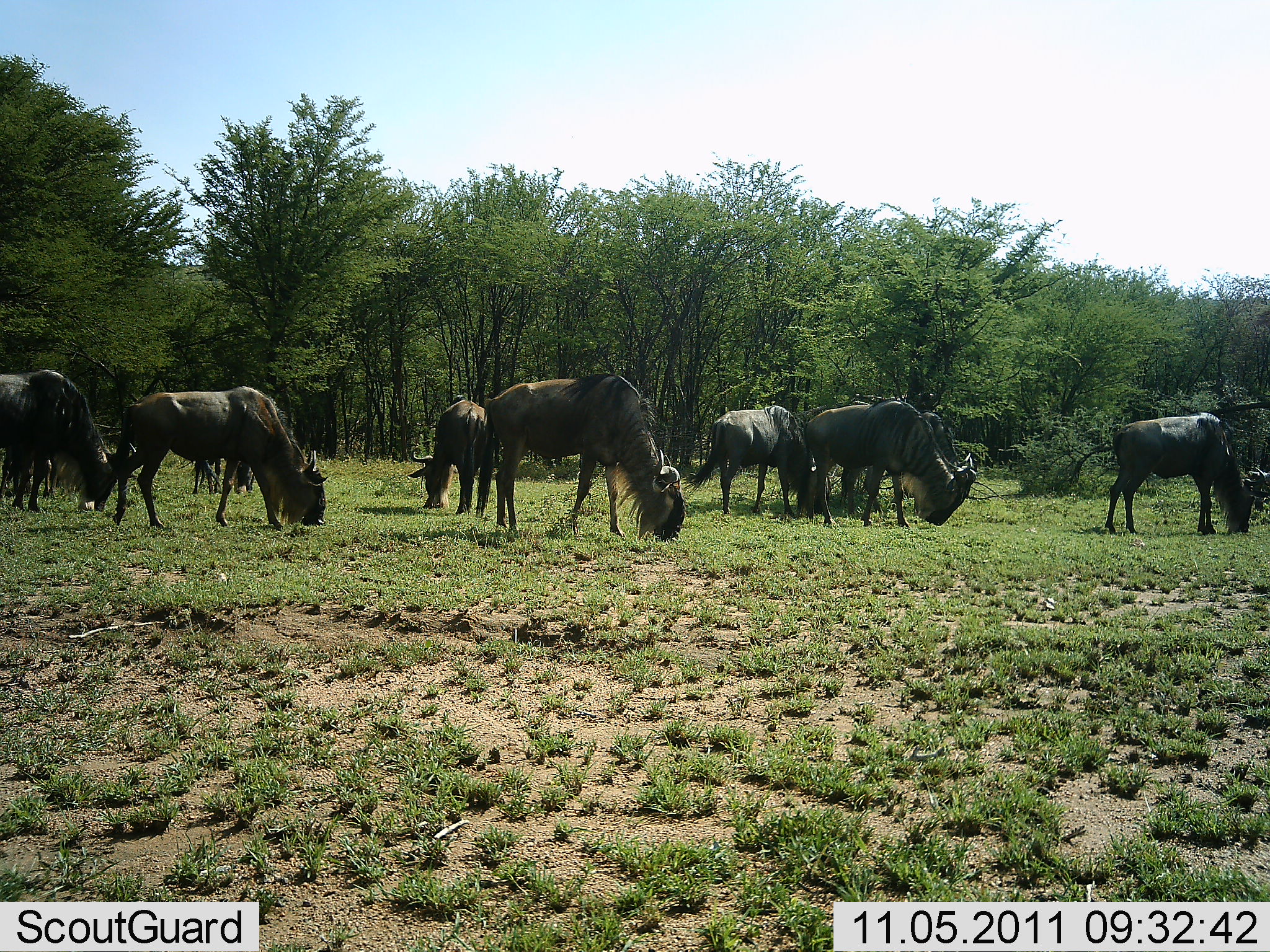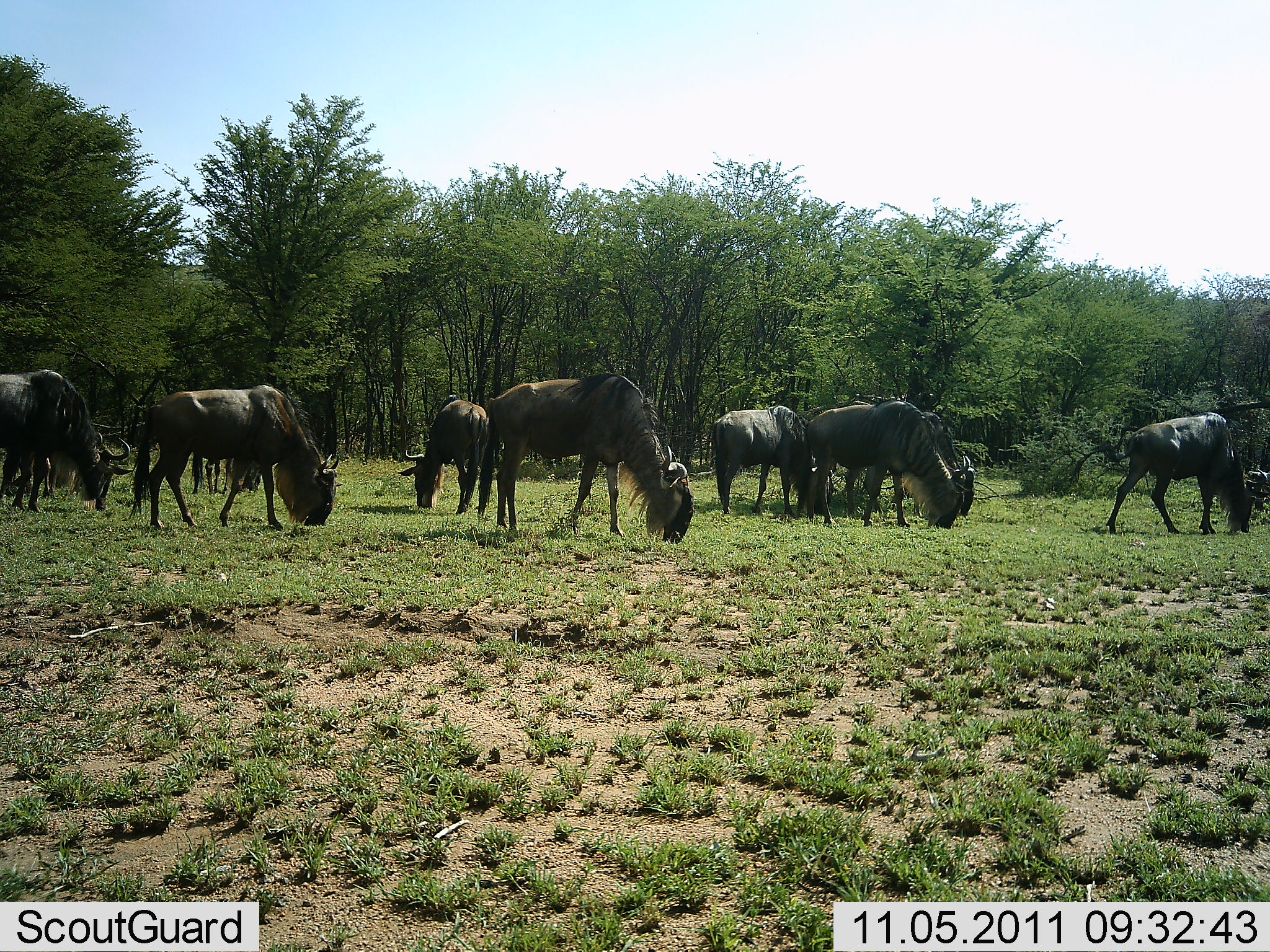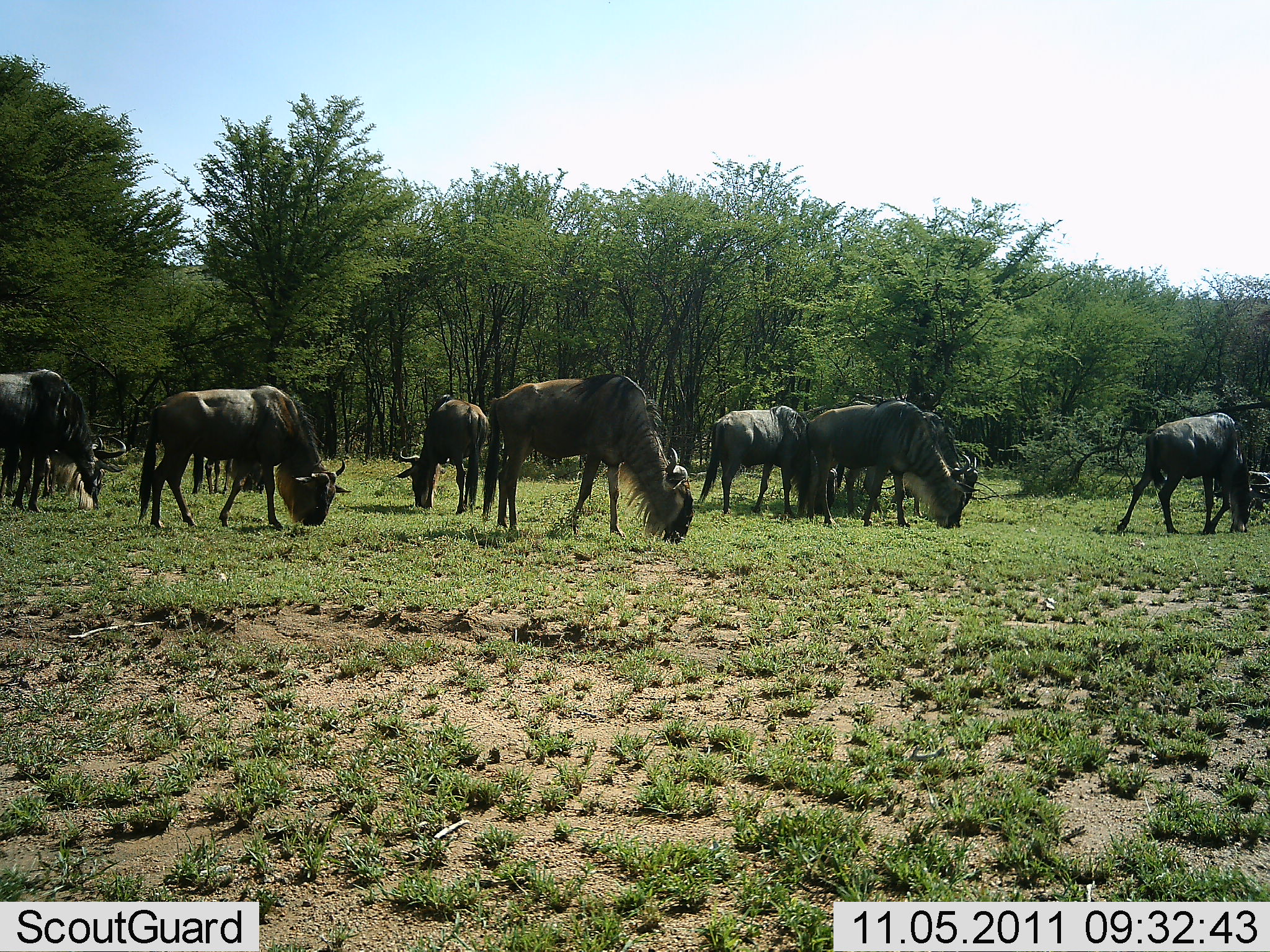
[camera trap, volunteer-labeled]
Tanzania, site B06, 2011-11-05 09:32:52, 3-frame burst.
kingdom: Animalia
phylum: Chordata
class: Mammalia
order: Artiodactyla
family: Bovidae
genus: Connochaetes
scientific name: Connochaetes taurinus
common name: blue wildebeest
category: wildebeest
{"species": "wildebeest (blue wildebeest) (Connochaetes taurinus)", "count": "9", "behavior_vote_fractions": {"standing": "46%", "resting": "0%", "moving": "8%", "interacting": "0%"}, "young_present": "0%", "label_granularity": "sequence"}